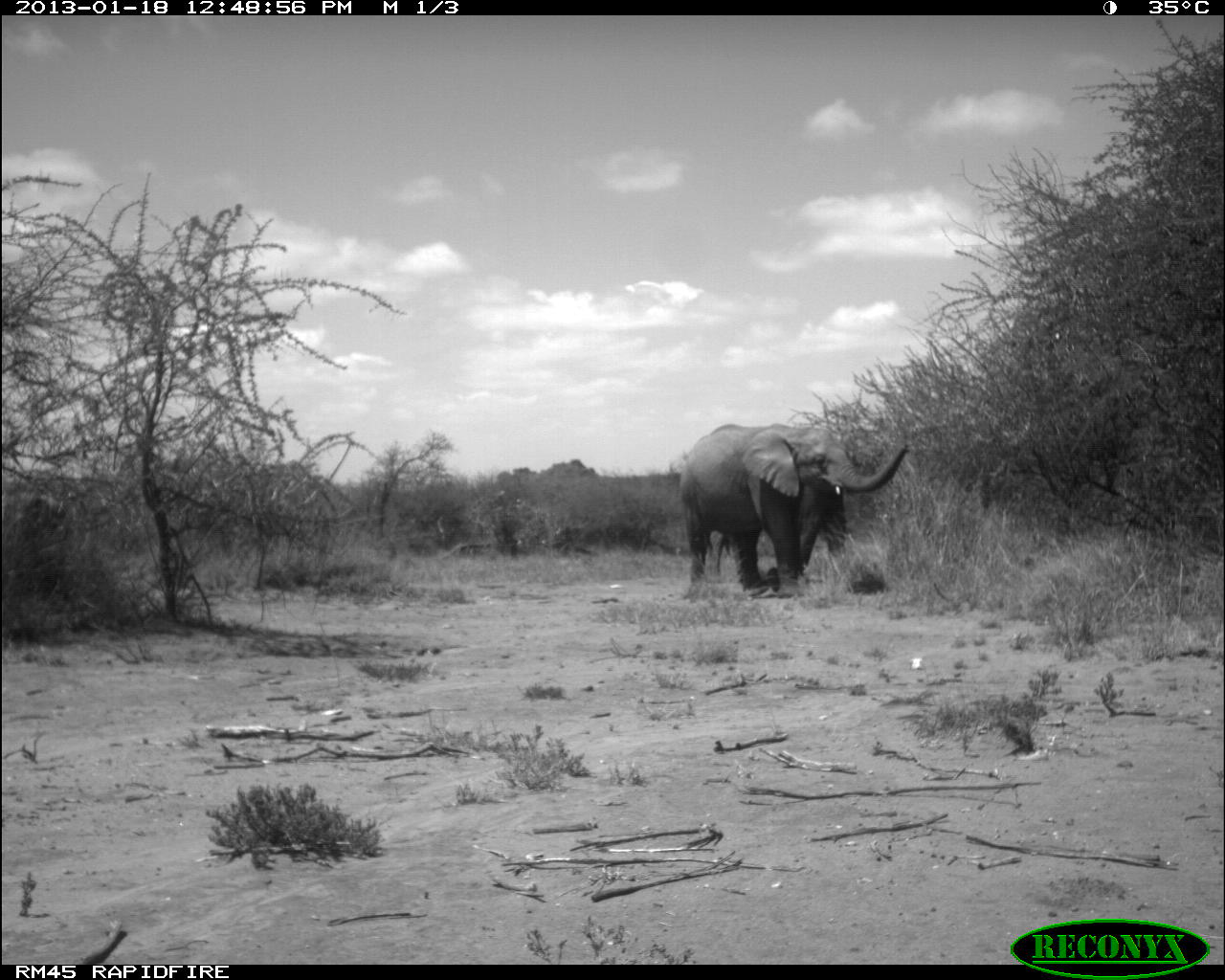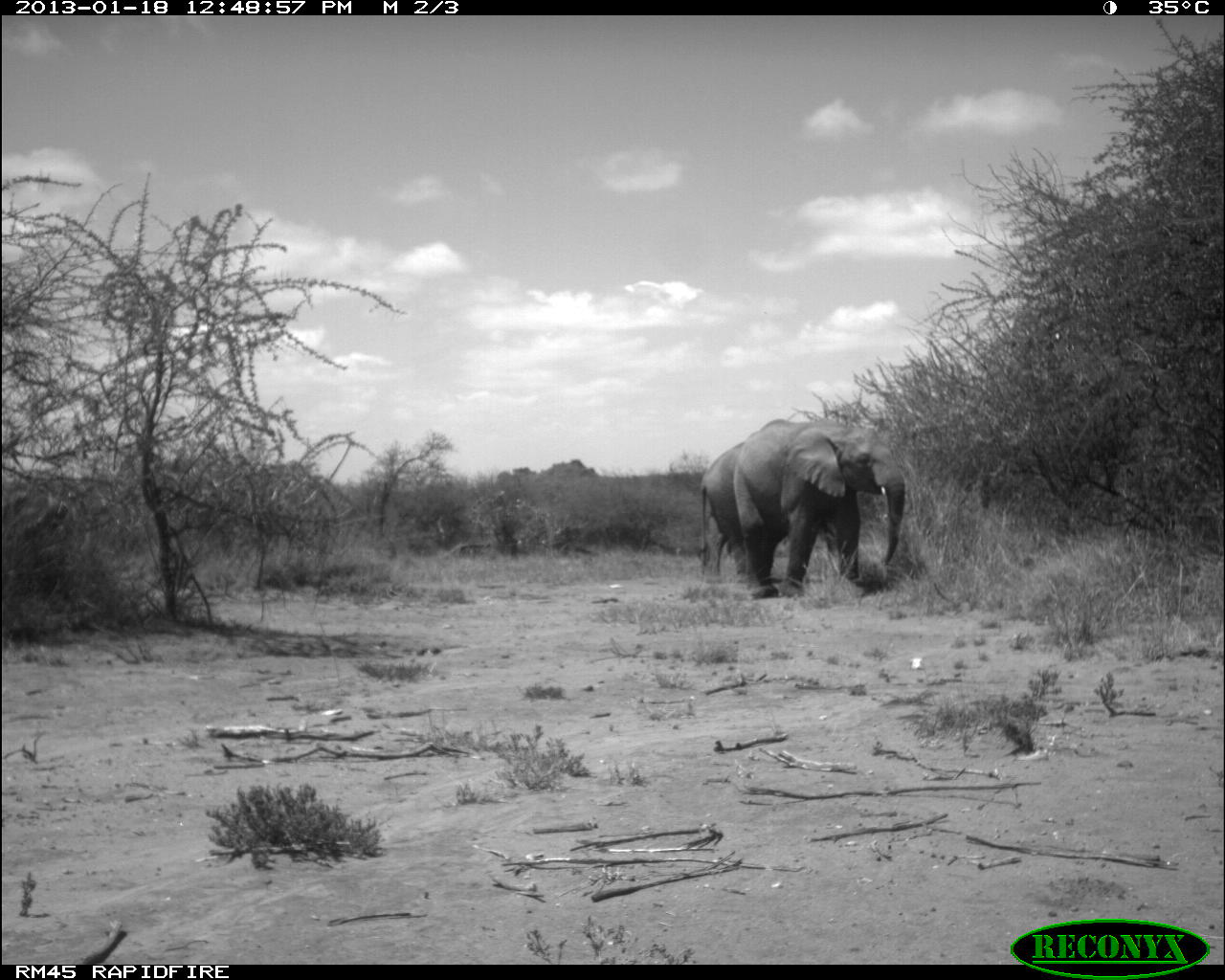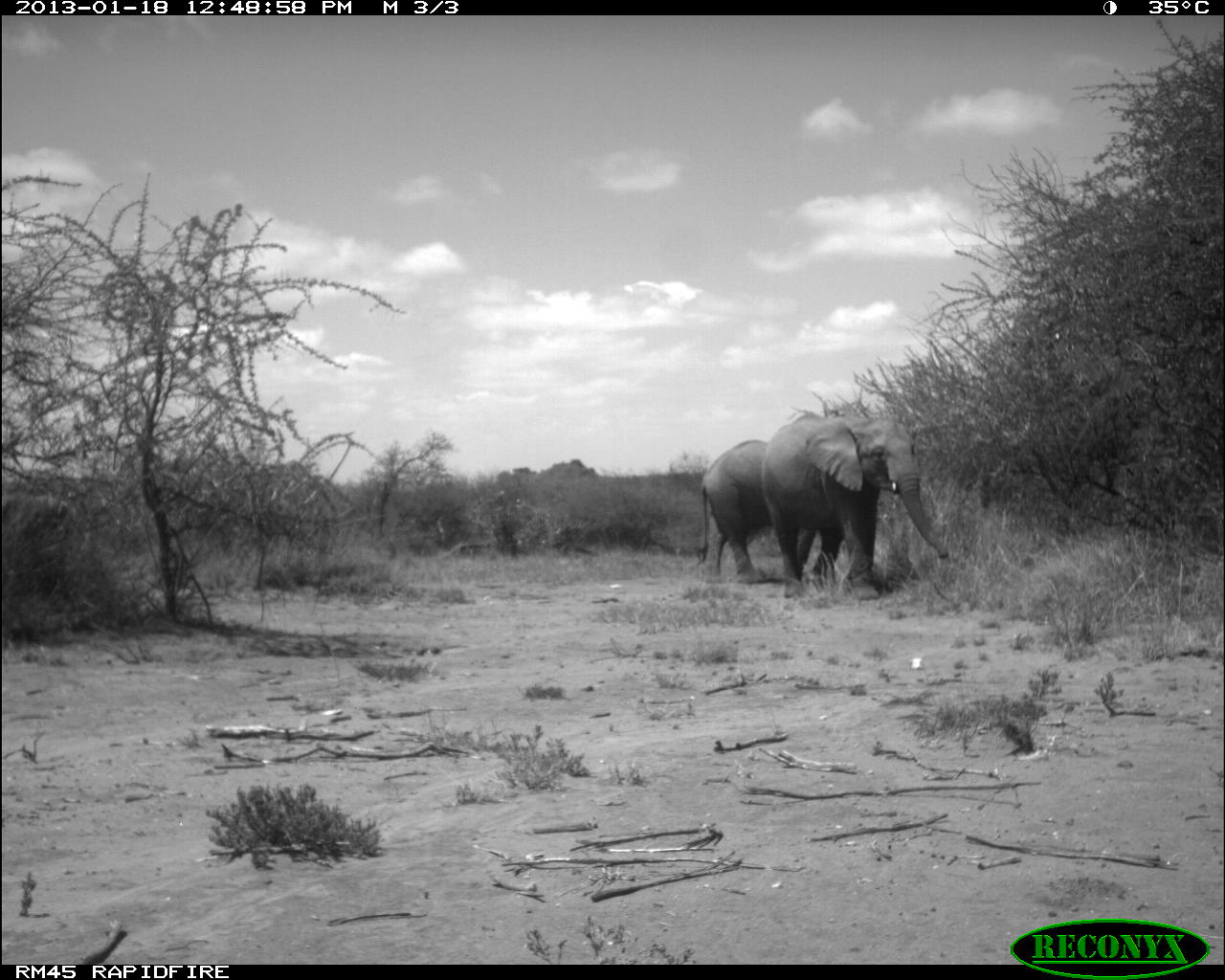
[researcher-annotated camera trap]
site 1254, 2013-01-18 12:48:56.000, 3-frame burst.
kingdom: Animalia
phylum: Chordata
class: Mammalia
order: Proboscidea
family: Elephantidae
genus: Loxodonta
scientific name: Loxodonta africana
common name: african bush elephant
Loxodonta africana (african bush elephant), count 3.